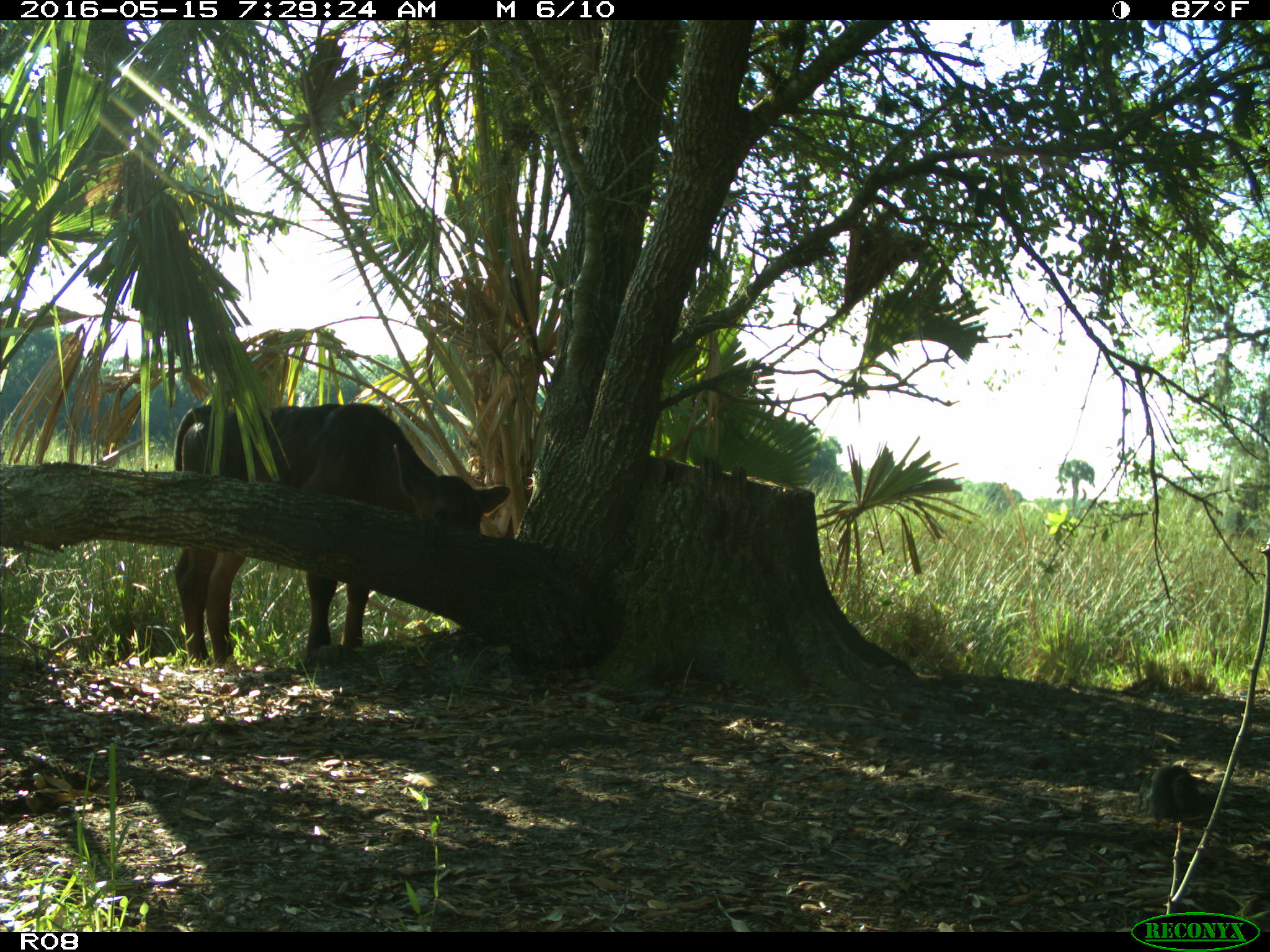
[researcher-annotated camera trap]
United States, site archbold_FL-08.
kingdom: Animalia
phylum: Chordata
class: Mammalia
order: Artiodactyla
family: Bovidae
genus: Bos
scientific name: Bos taurus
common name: domestic cow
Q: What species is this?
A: Bos taurus (domestic cow).